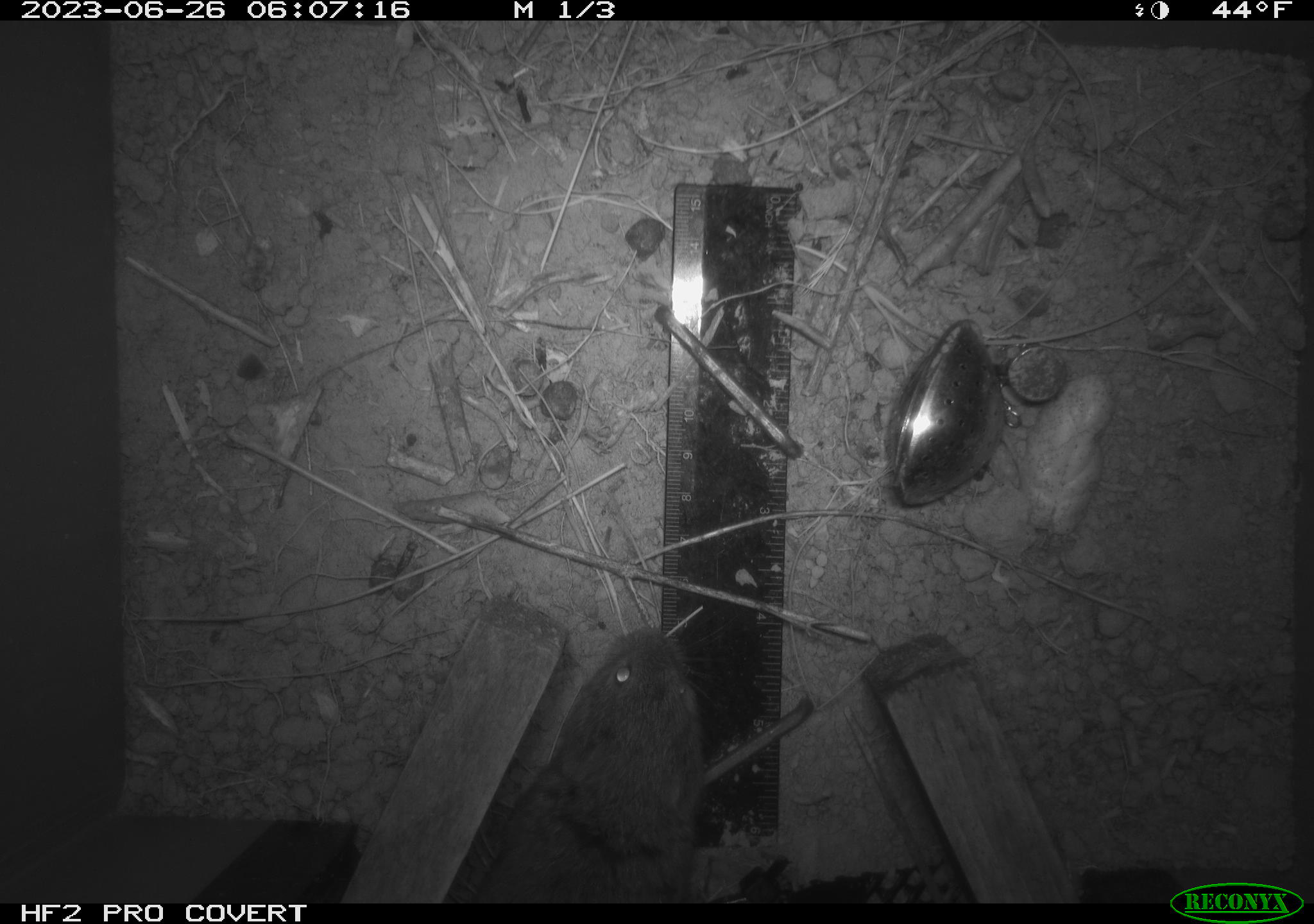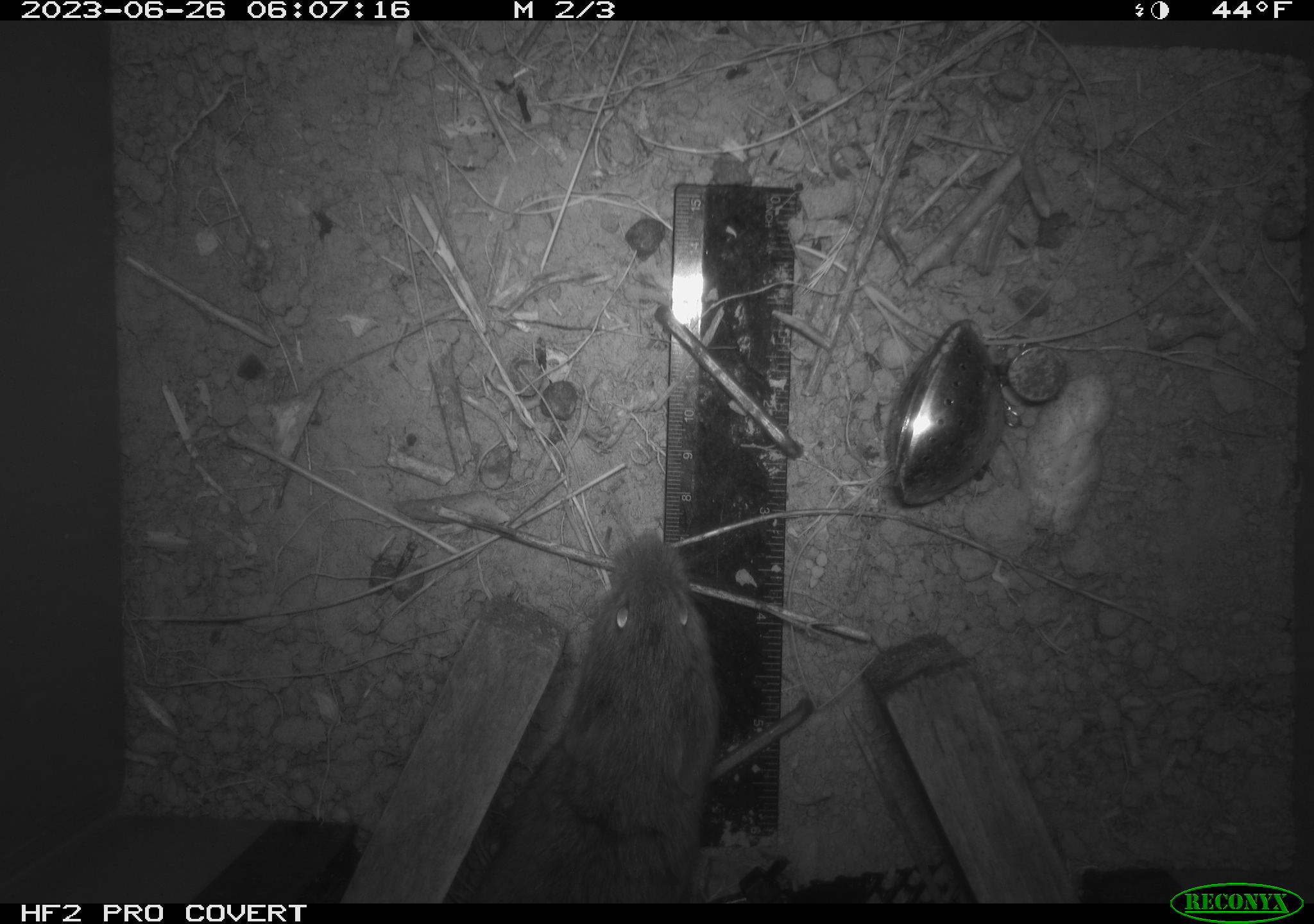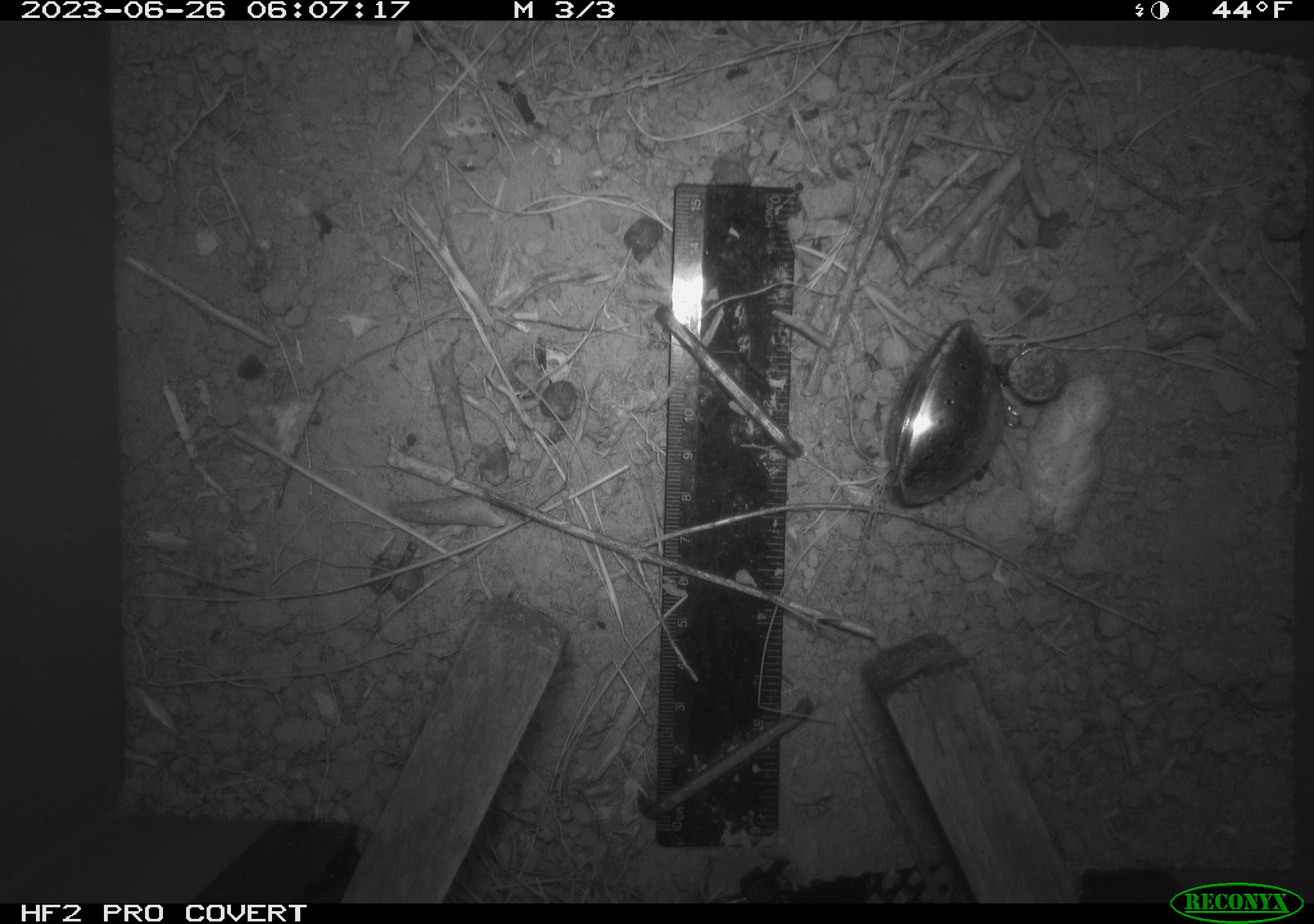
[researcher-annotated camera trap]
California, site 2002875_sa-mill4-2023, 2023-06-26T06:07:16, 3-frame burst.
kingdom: Animalia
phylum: Chordata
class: Mammalia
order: Rodentia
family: Cricetidae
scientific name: Arvicolinae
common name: voles, lemmings, and muskrats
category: arvicolinae subfamily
Arvicolinae subfamily (voles, lemmings, and muskrats) (Arvicolinae).